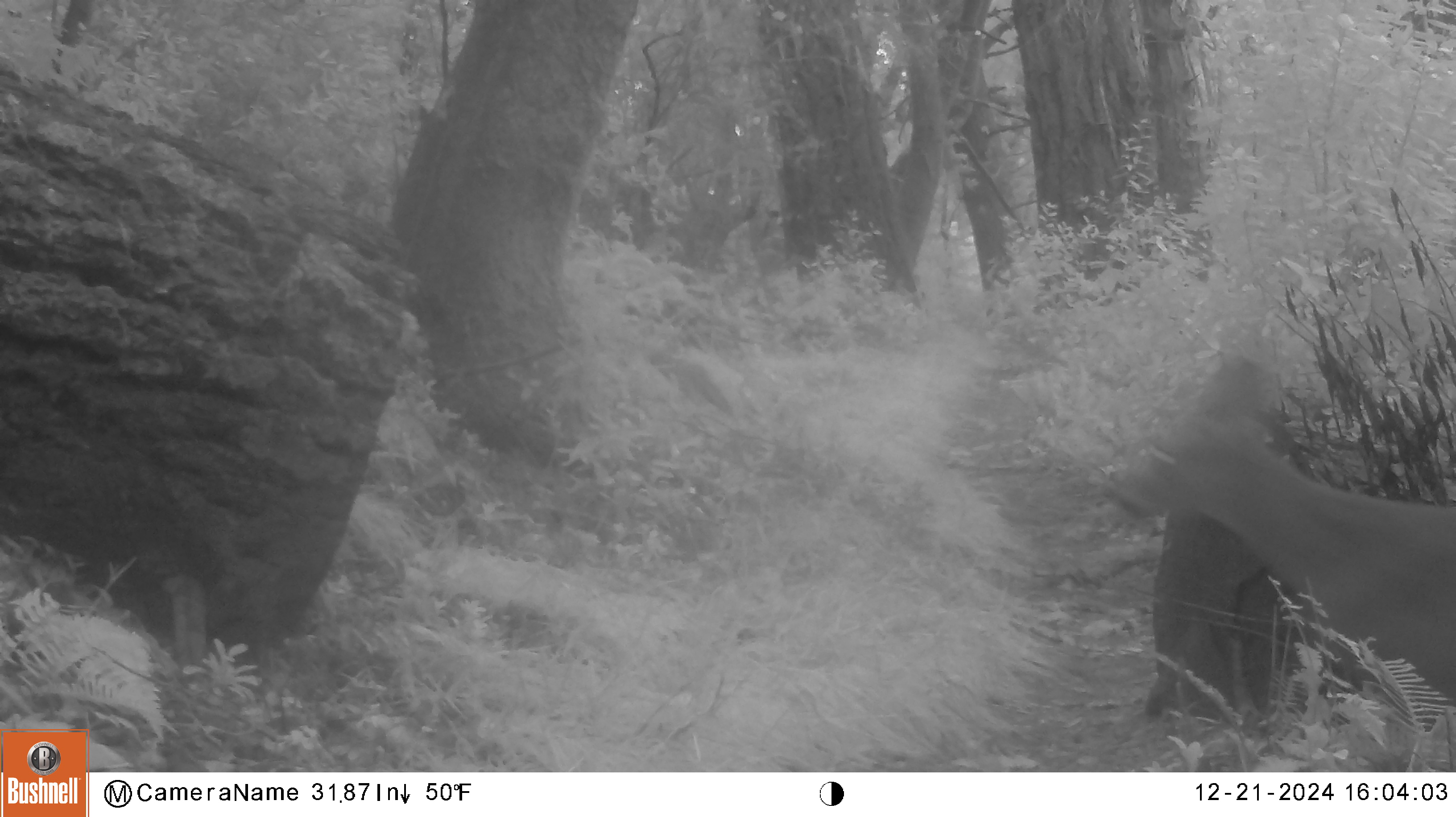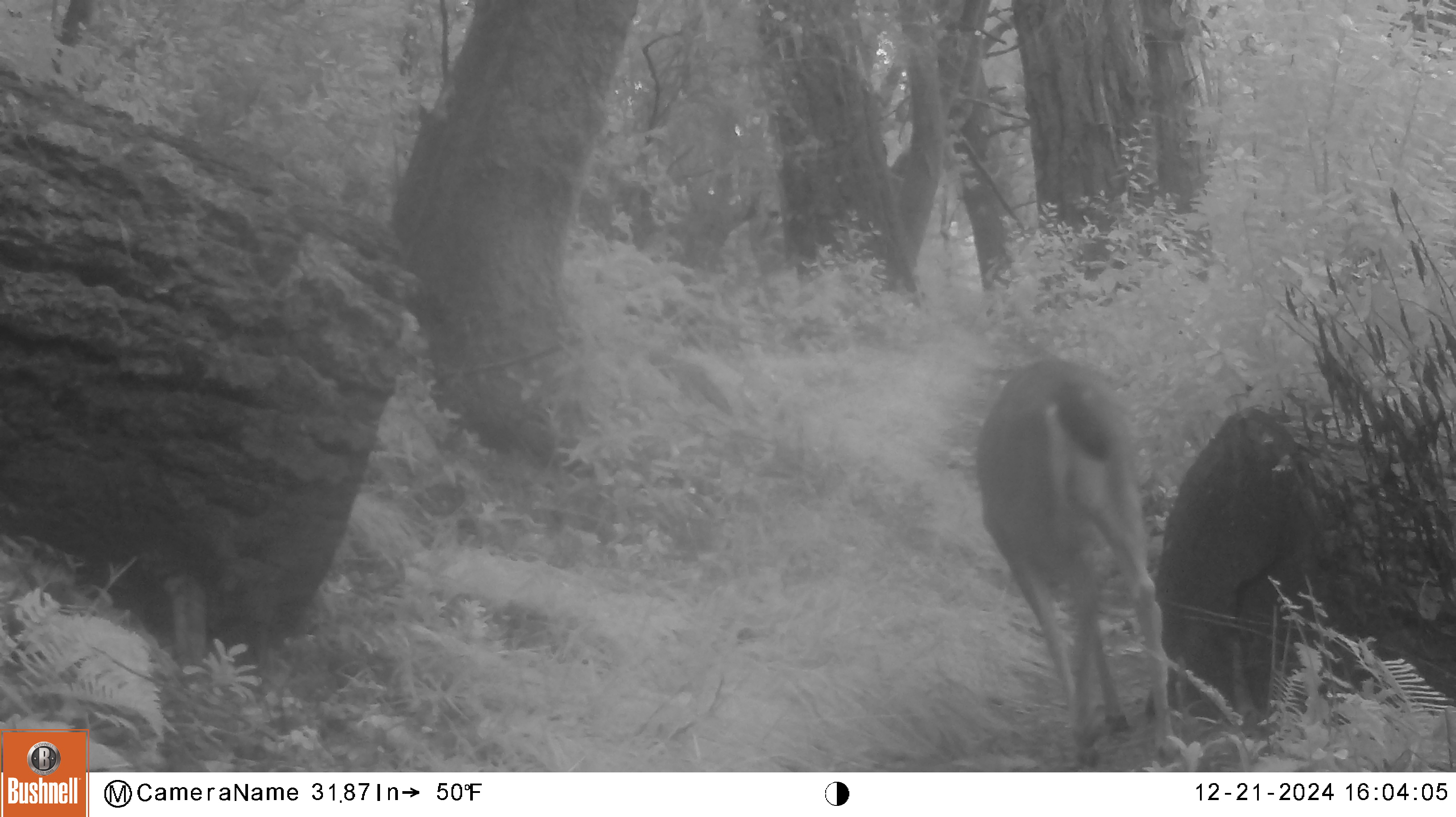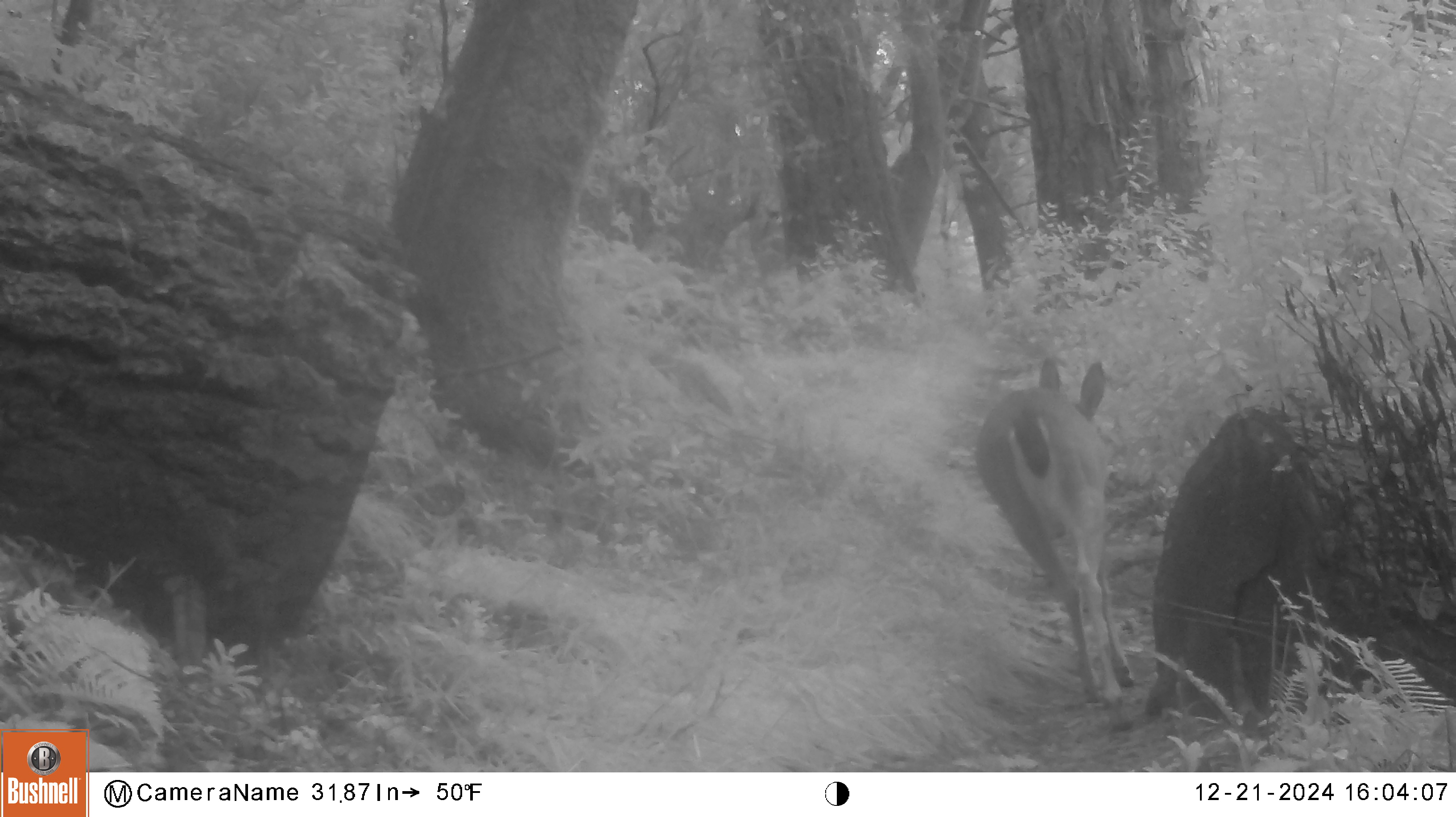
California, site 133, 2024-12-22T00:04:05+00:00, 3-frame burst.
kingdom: Animalia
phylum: Chordata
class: Mammalia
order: Artiodactyla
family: Cervidae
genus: Odocoileus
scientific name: Odocoileus hemionus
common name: mule deer